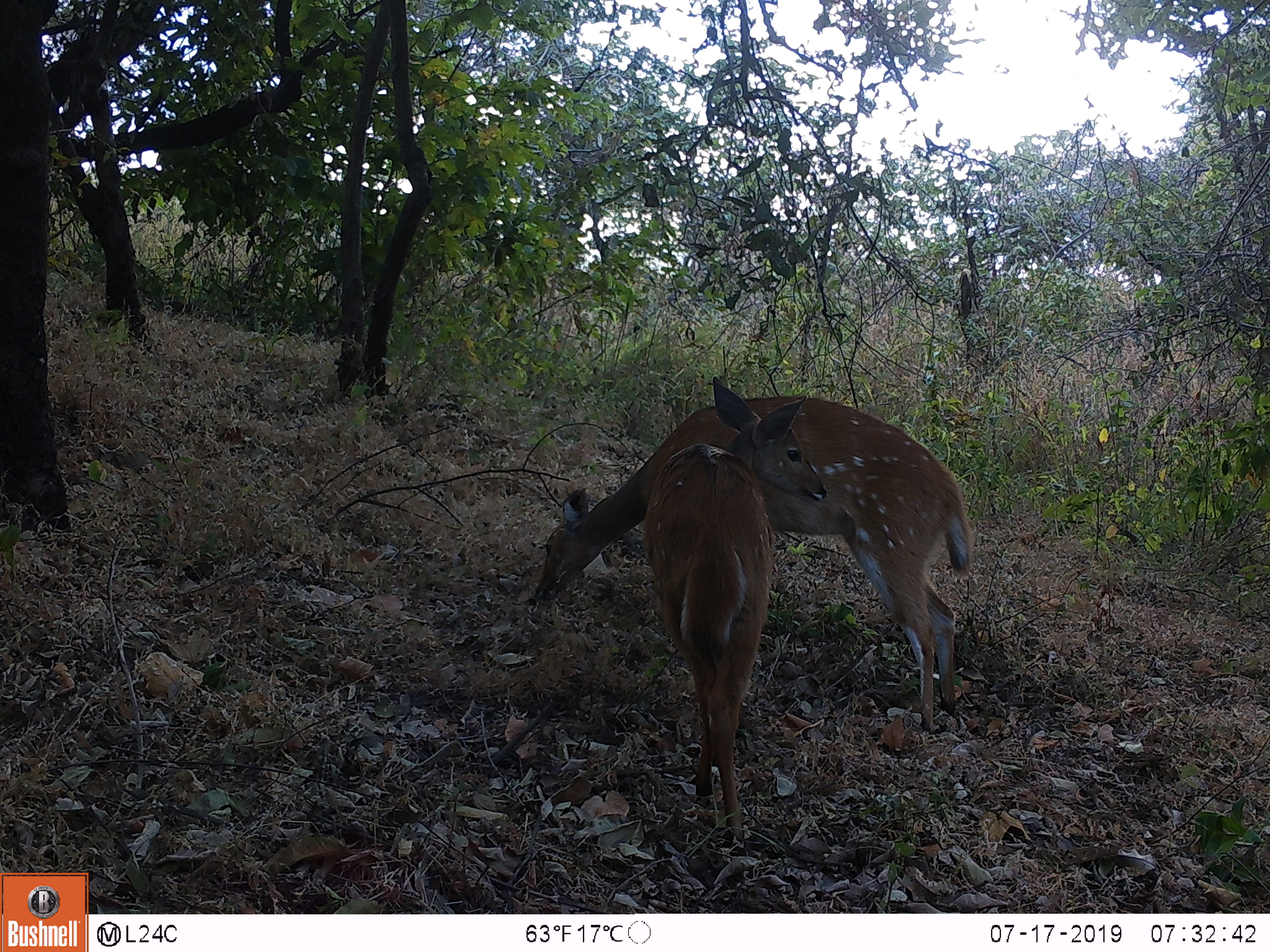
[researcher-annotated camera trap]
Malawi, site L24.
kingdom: Animalia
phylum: Chordata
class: Mammalia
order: Artiodactyla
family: Bovidae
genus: Tragelaphus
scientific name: Tragelaphus sylvaticus sylvaticus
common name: cape bushbuck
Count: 2.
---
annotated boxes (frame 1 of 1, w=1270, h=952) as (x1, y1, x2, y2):
cape bushbuck: (522, 372, 976, 729); (652, 372, 825, 834)